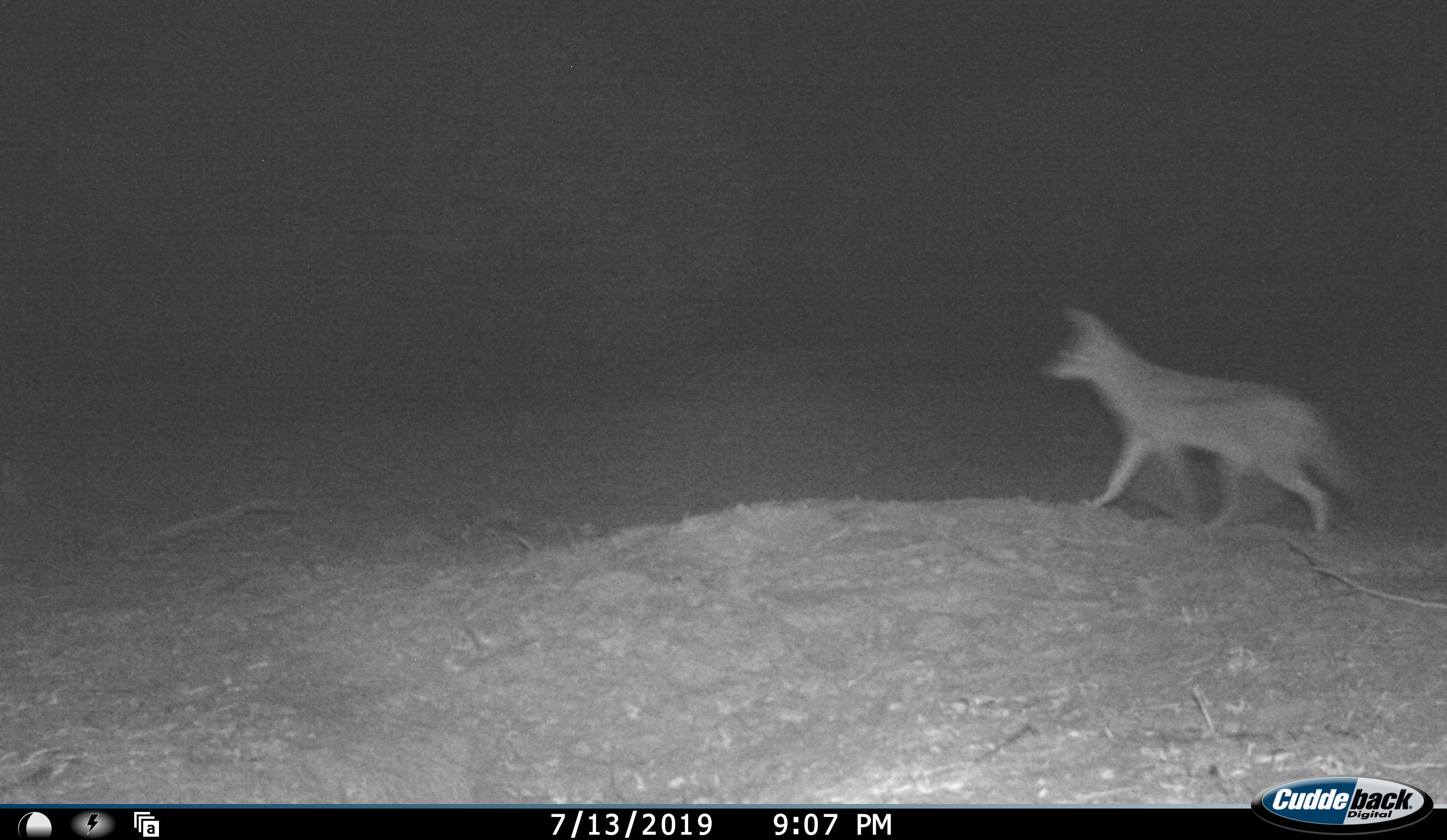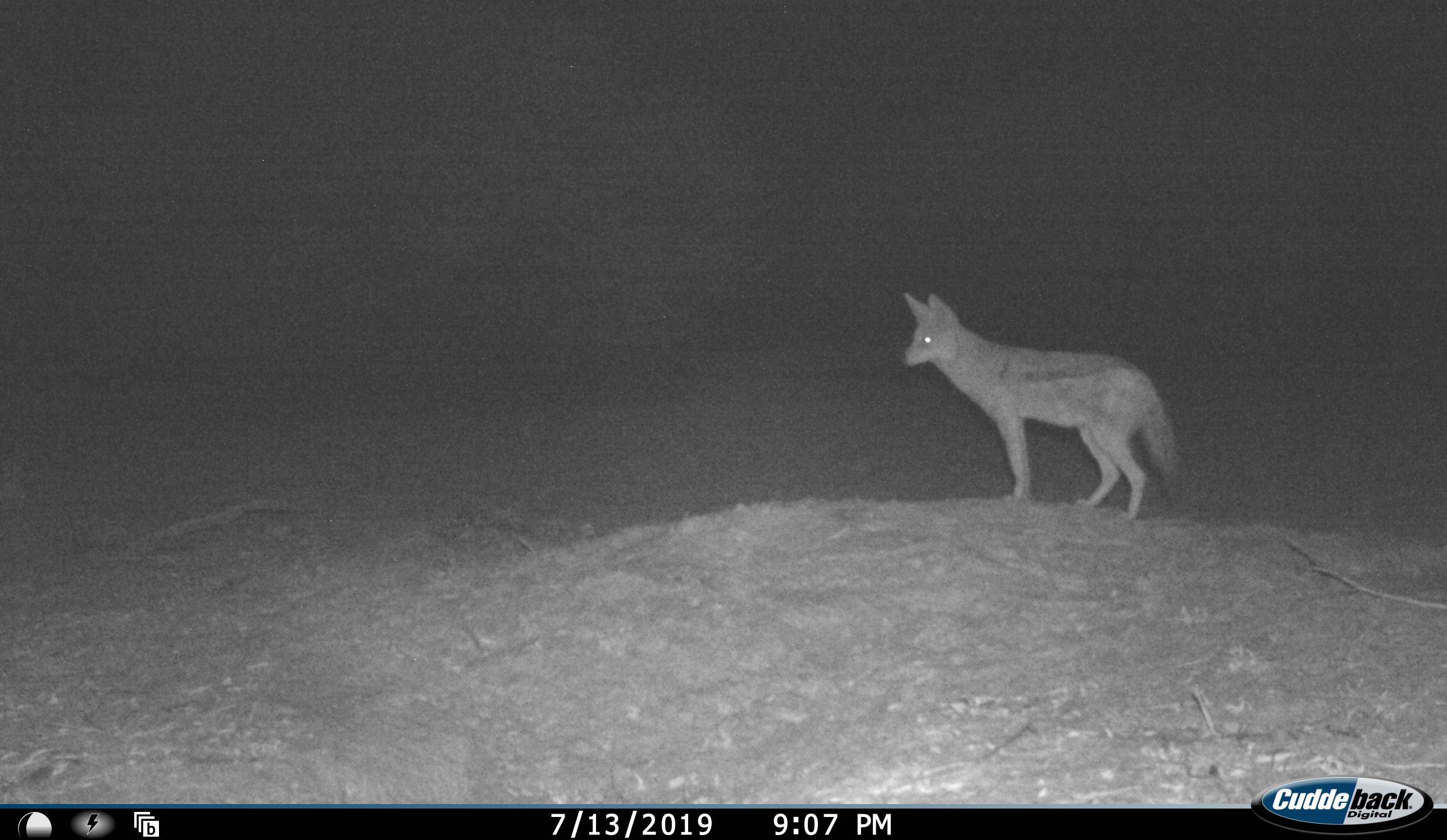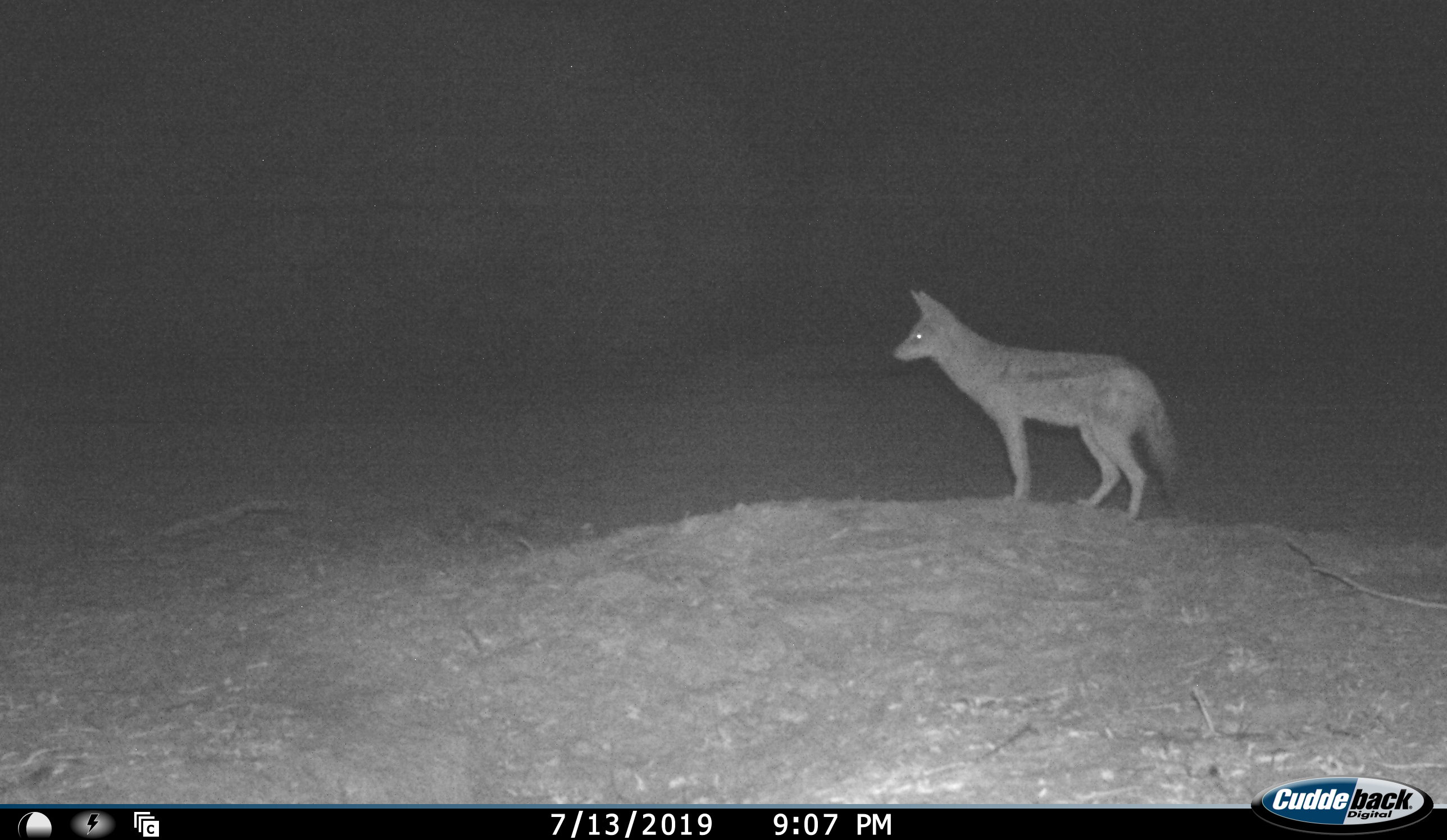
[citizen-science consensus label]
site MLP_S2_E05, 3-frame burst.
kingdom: Animalia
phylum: Chordata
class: Mammalia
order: Carnivora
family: Canidae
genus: Lupulella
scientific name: Lupulella mesomelas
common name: black-backed jackal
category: jackalblackbacked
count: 1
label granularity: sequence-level